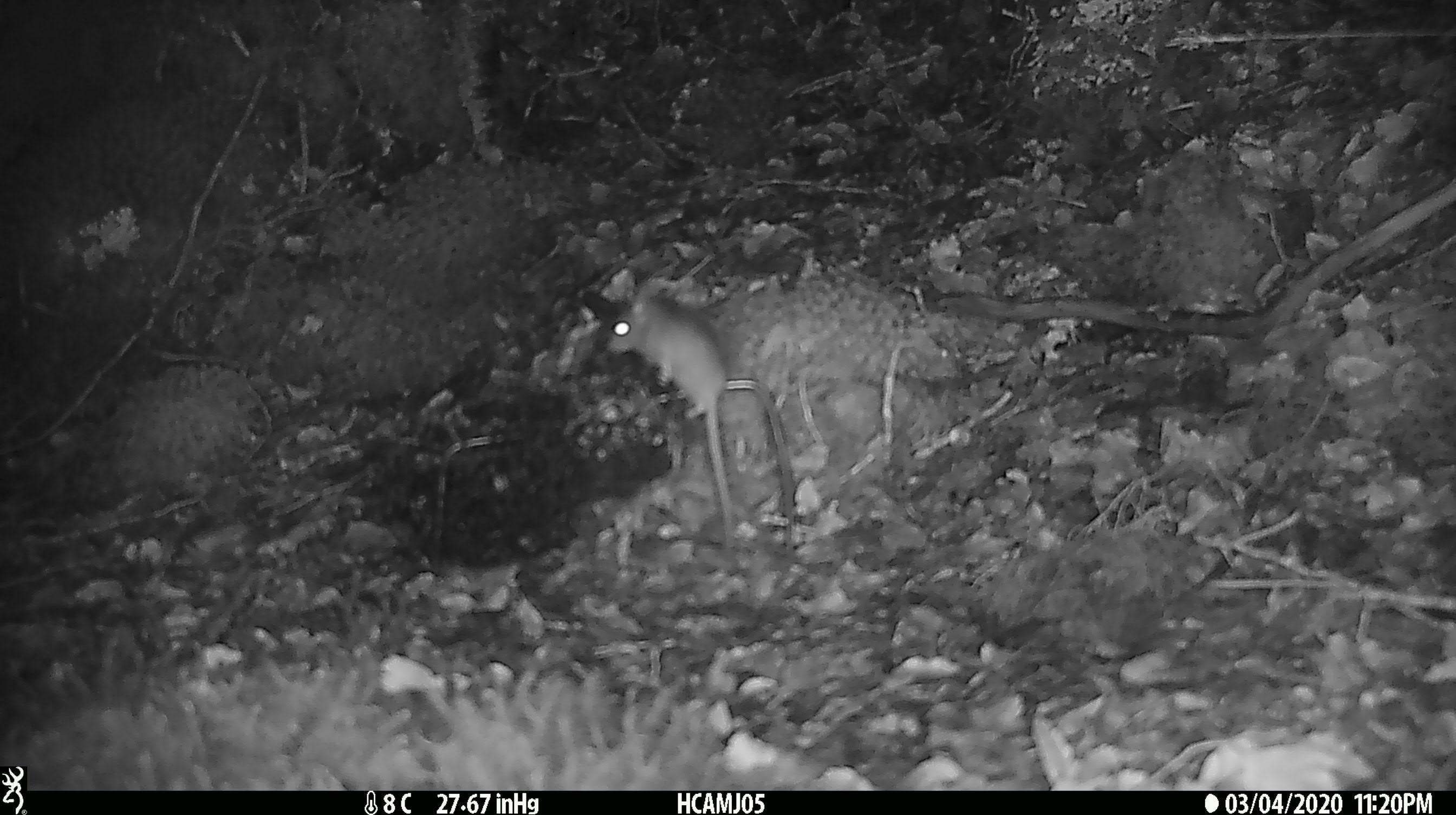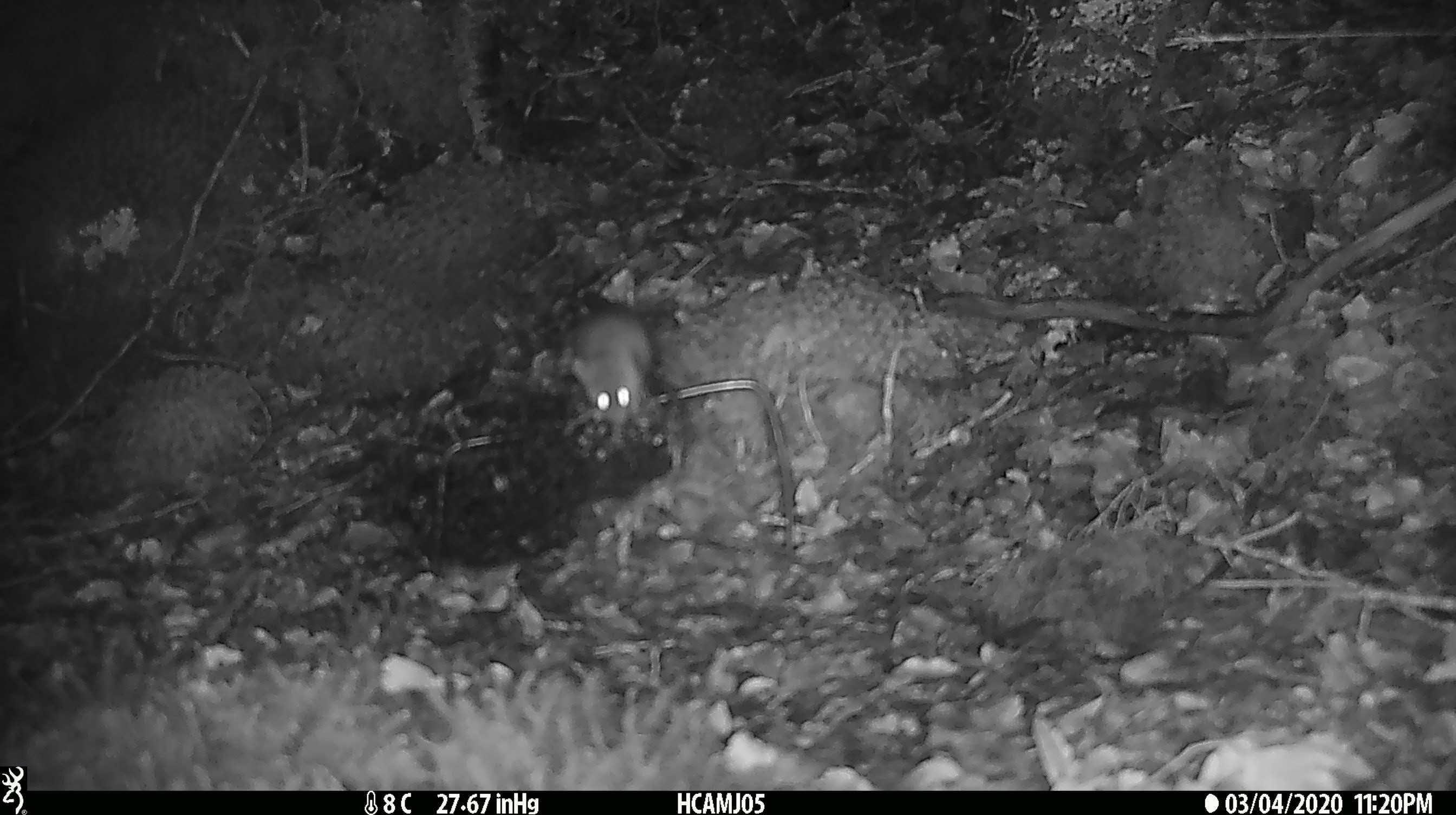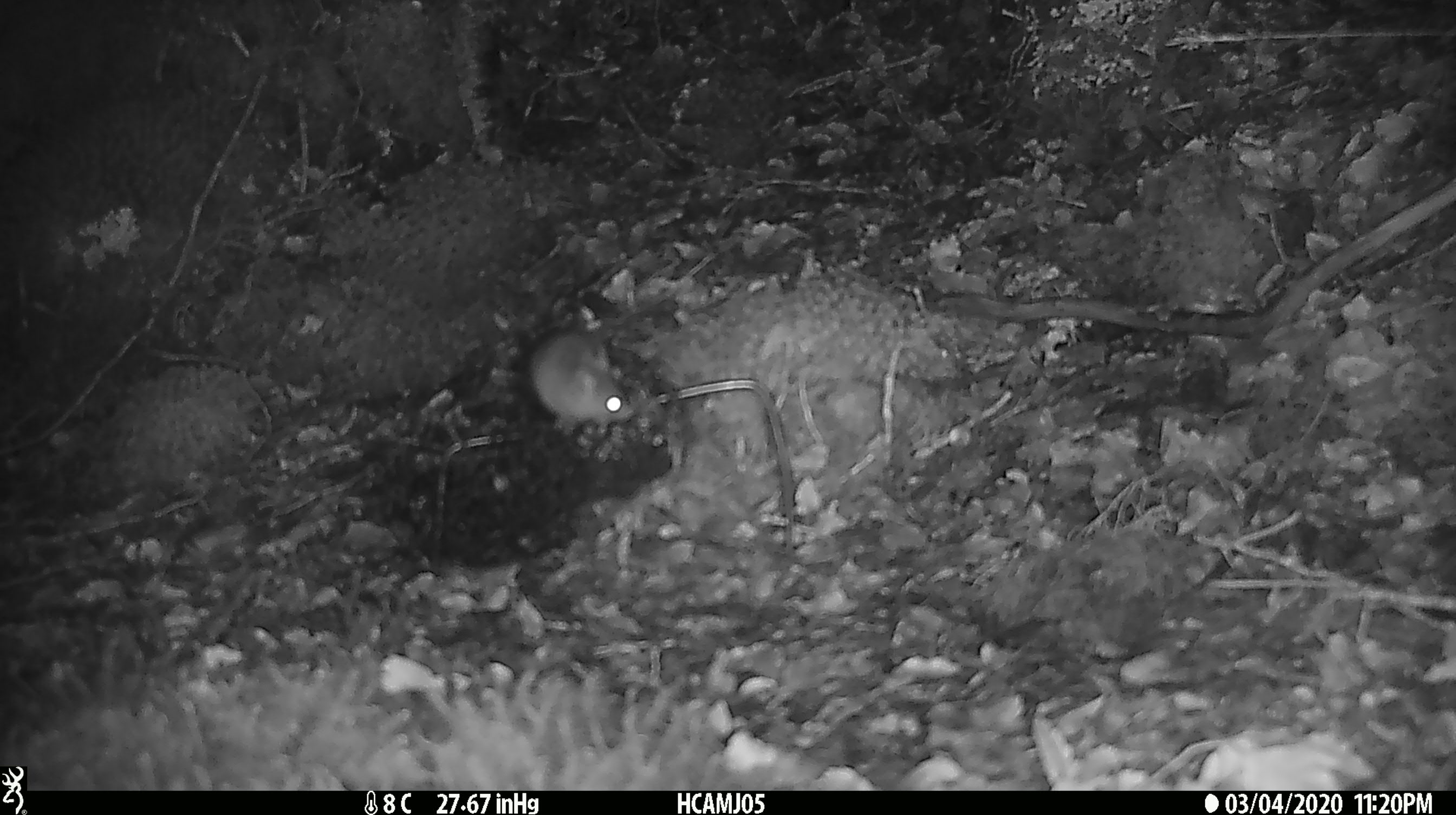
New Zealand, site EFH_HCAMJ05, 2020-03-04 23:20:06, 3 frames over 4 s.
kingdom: Animalia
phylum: Chordata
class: Mammalia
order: Rodentia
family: Muridae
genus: Mus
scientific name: Mus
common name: mouse